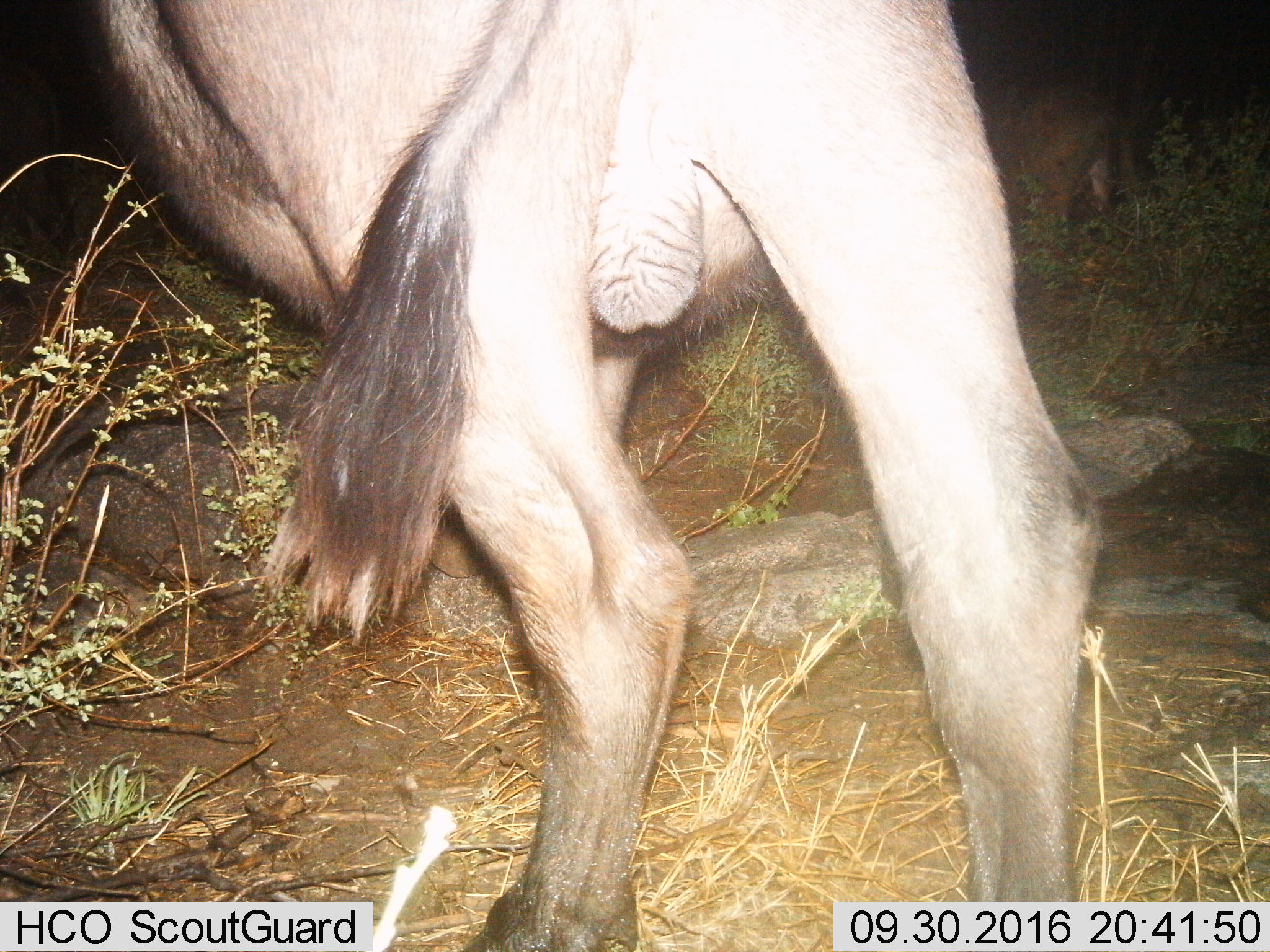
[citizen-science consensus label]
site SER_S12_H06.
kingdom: Animalia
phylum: Chordata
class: Mammalia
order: Artiodactyla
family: Bovidae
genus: Connochaetes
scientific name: Connochaetes taurinus taurinus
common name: blue wildebeest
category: wildebeestblue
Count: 1.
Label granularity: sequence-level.